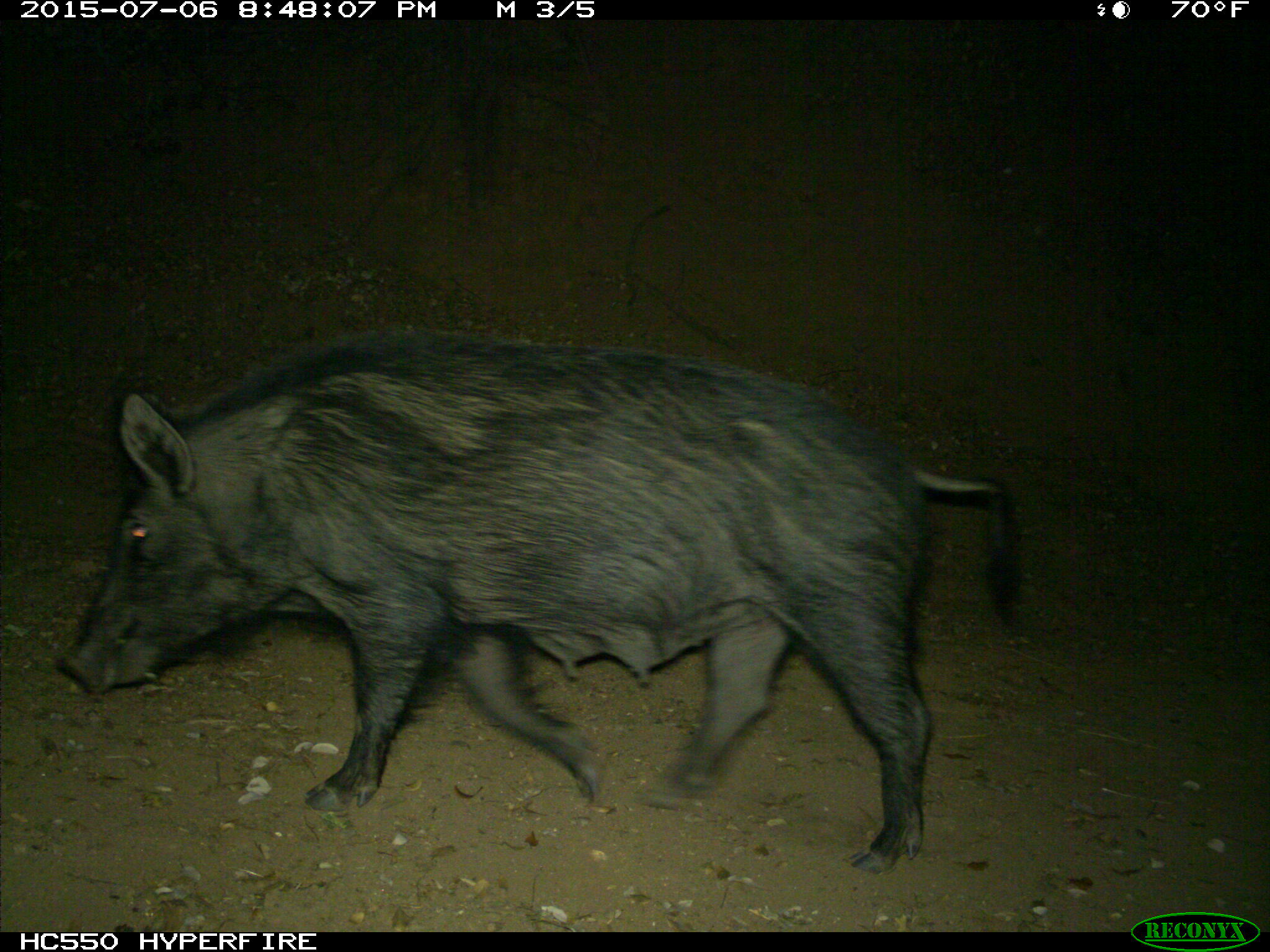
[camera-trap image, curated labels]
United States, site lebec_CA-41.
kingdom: Animalia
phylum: Chordata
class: Mammalia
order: Artiodactyla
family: Suidae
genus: Sus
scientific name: Sus scrofa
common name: wild boar